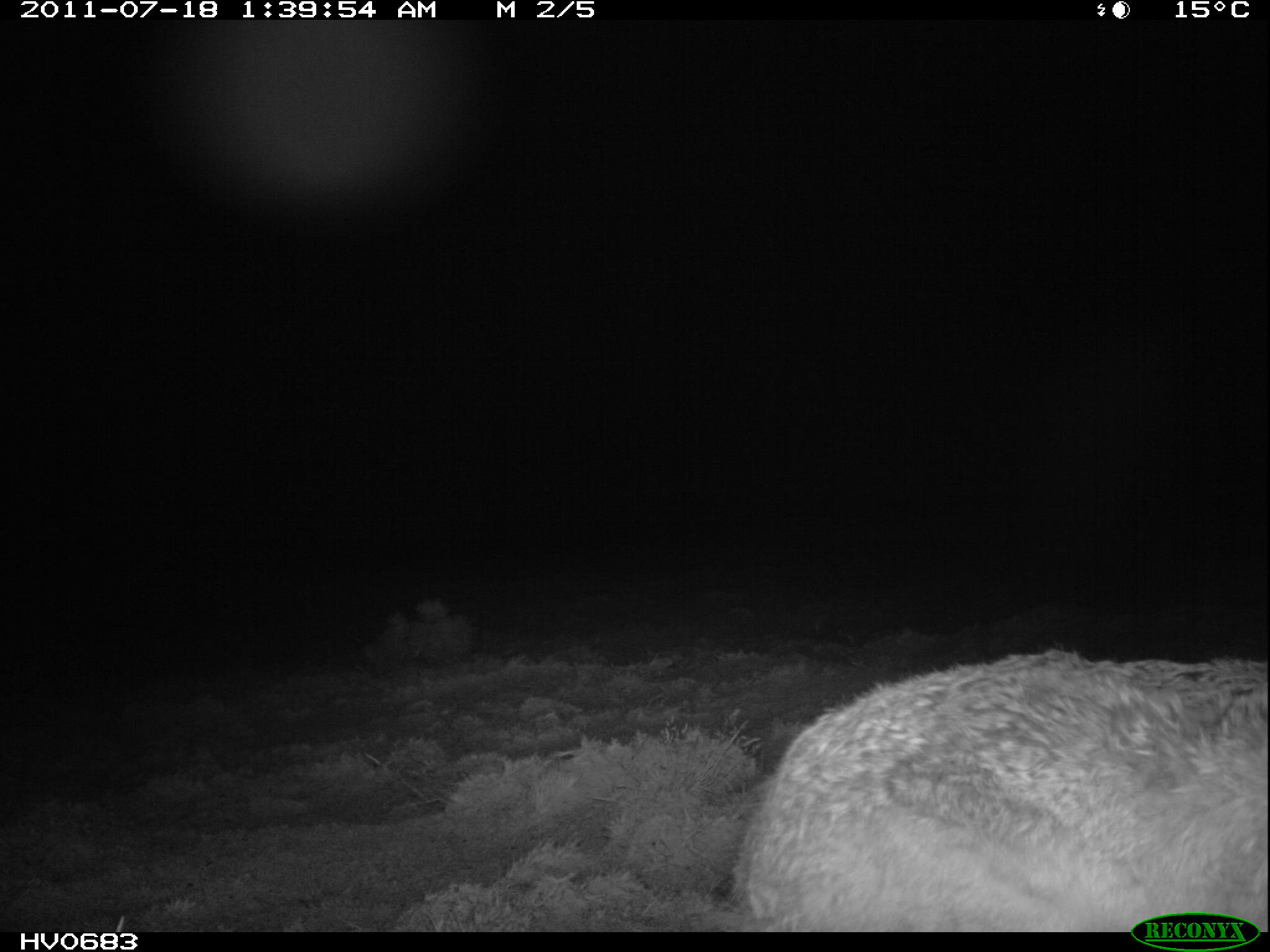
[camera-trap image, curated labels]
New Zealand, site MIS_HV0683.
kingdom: Animalia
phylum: Chordata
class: Mammalia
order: Lagomorpha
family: Leporidae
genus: Lepus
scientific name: Lepus europaeus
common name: brown hare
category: hare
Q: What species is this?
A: Hare (brown hare) (Lepus europaeus).